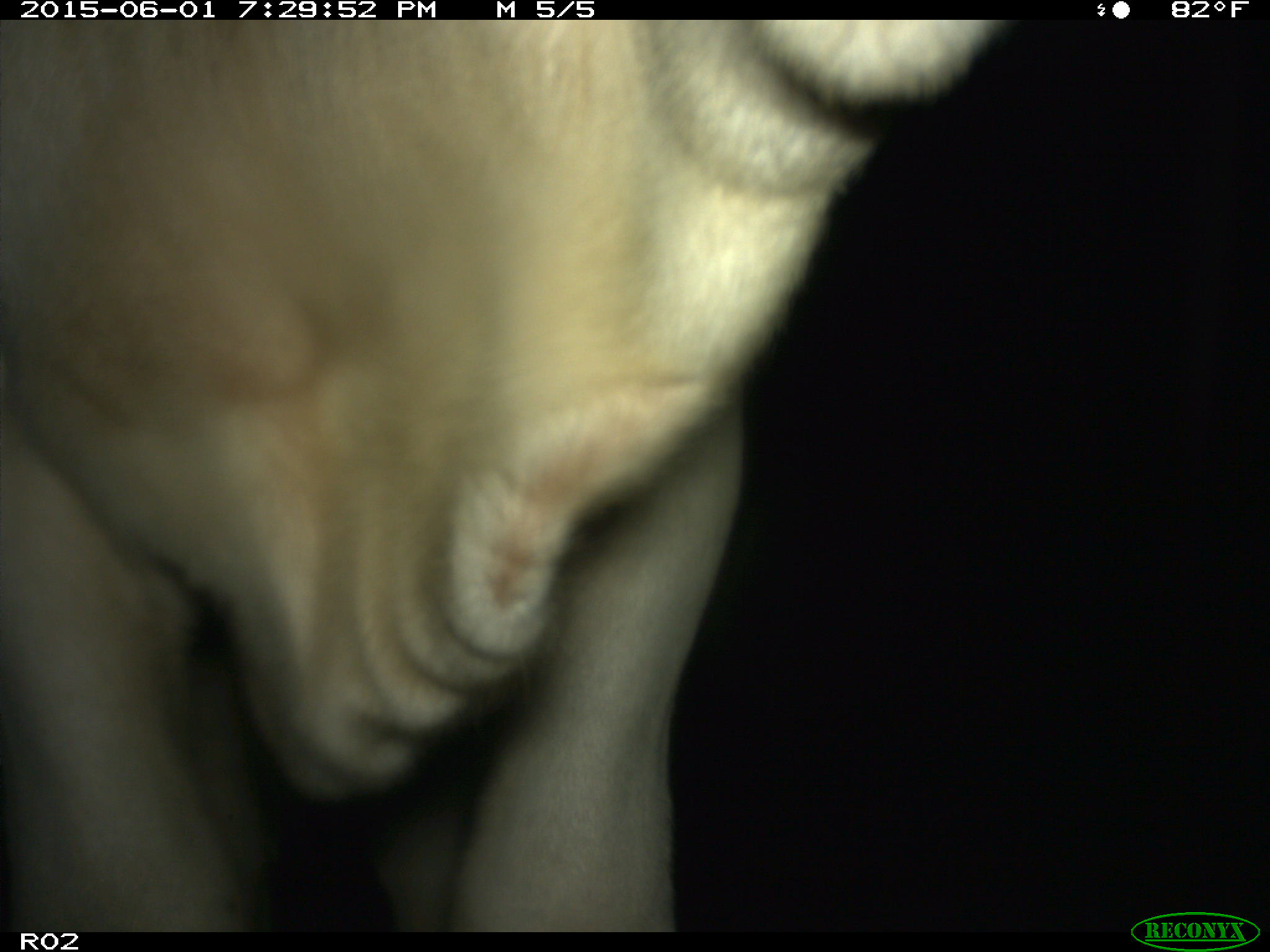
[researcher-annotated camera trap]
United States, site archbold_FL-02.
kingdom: Animalia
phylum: Chordata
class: Mammalia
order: Artiodactyla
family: Bovidae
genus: Bos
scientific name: Bos taurus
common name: domestic cow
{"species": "Bos taurus (domestic cow)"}